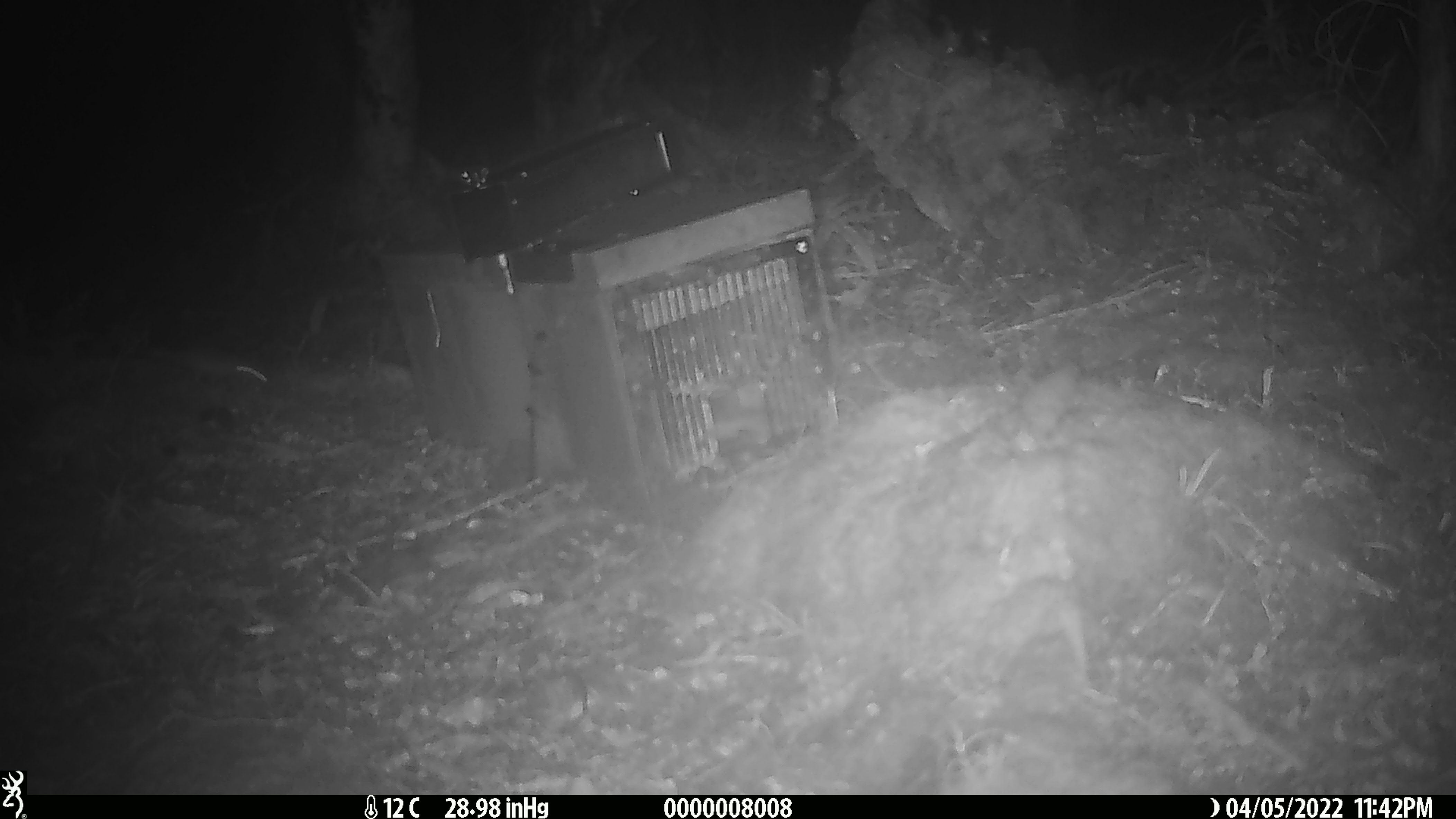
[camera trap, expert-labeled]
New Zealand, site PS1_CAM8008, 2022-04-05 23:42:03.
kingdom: Animalia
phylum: Chordata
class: Mammalia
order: Rodentia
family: Muridae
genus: Mus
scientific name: Mus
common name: mouse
Mouse (Mus).